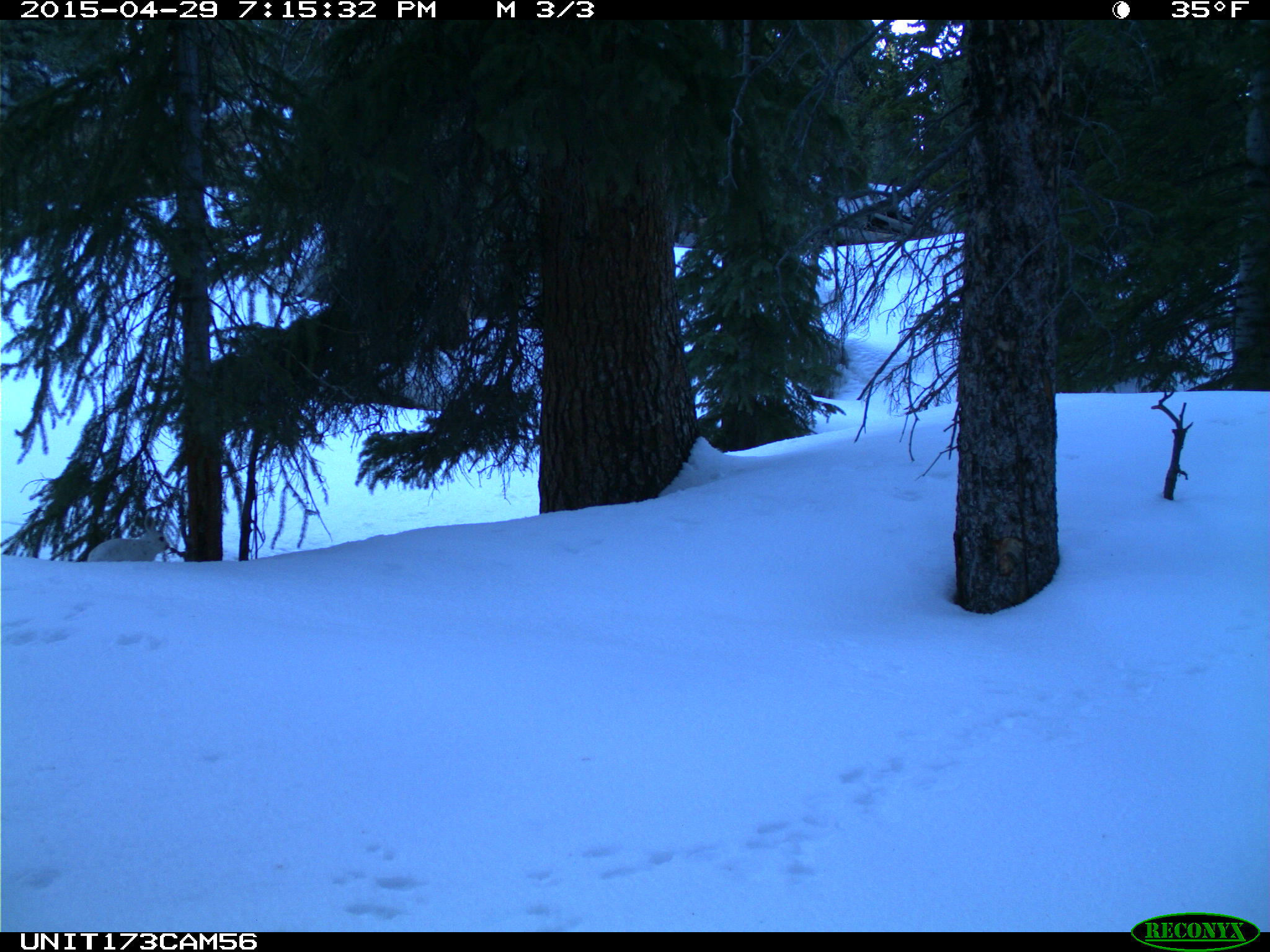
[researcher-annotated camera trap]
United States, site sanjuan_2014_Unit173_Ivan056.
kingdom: Animalia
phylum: Chordata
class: Mammalia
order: Lagomorpha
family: Leporidae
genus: Lepus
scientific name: Lepus americanus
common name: snowshoe hare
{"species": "Lepus americanus (snowshoe hare)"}